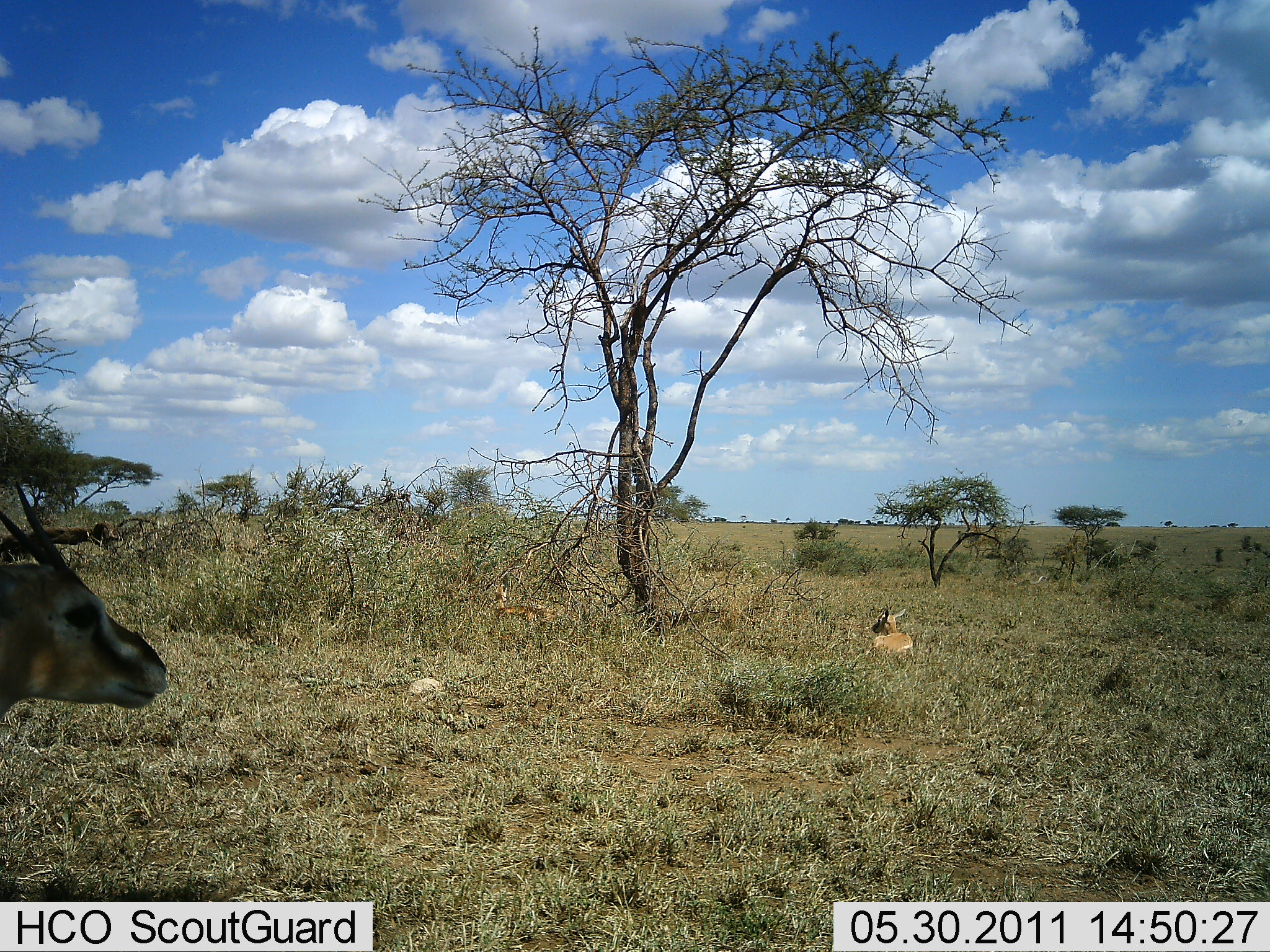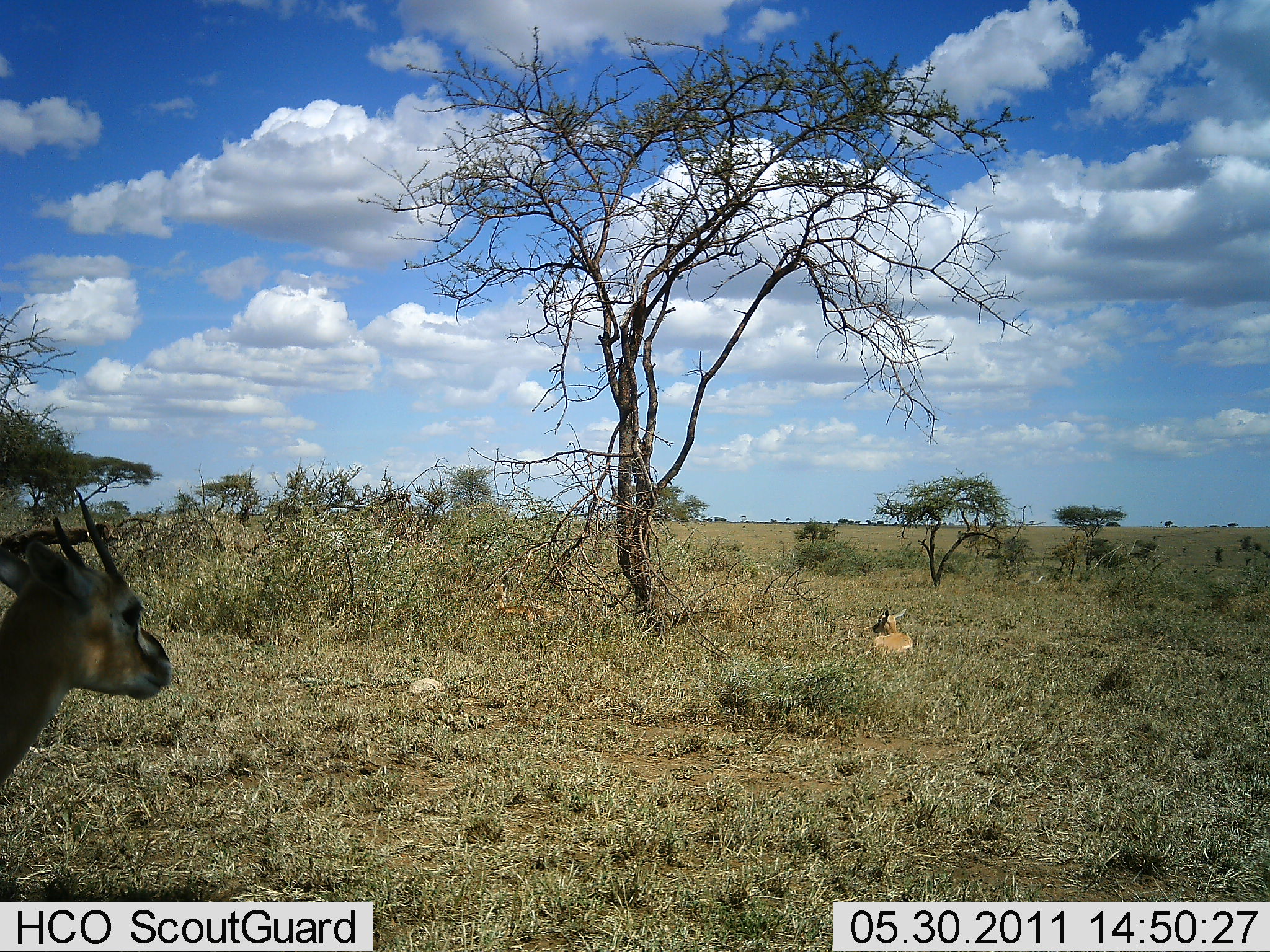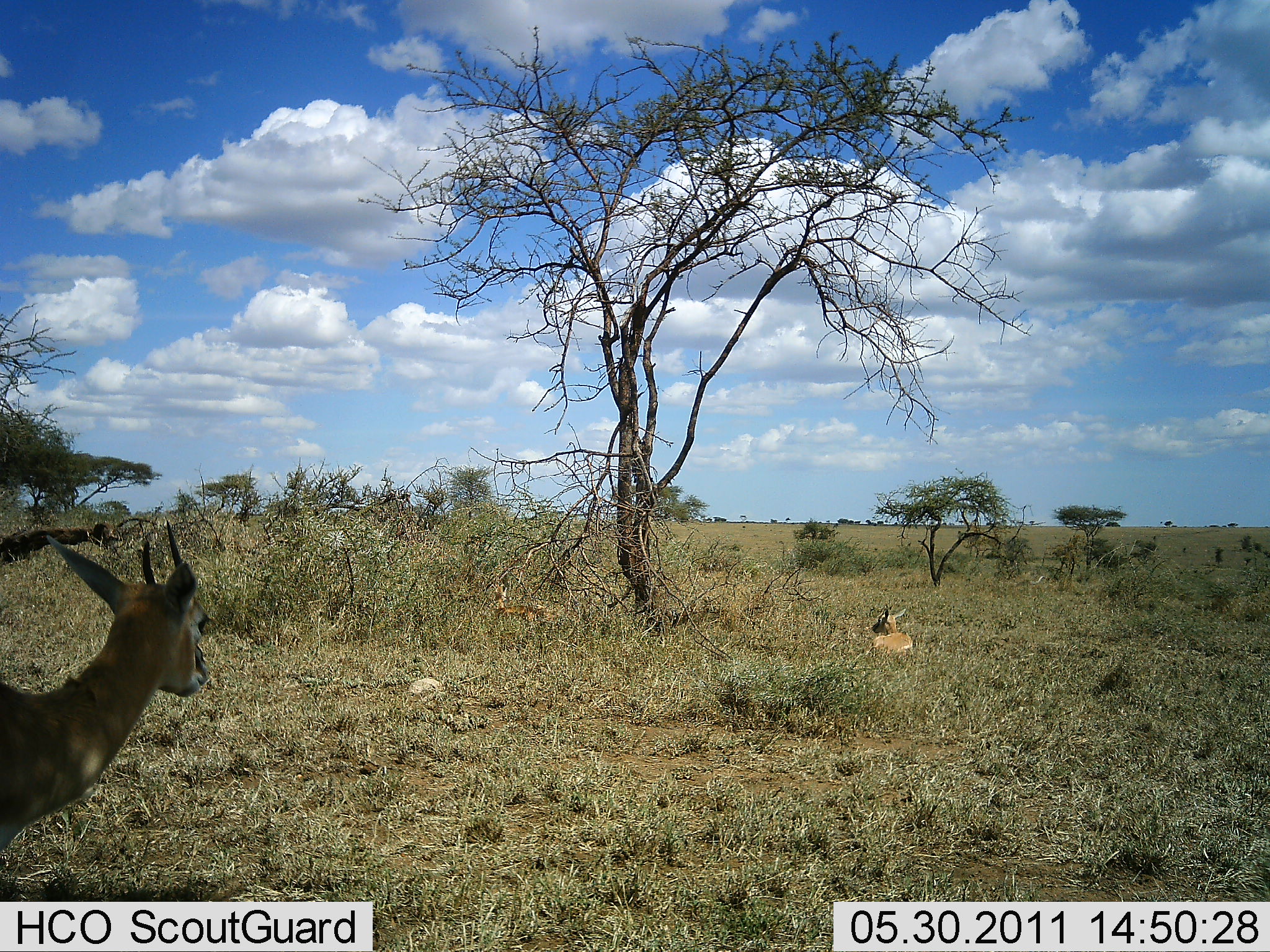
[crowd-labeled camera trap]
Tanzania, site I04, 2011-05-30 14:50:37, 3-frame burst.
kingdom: Animalia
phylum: Chordata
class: Mammalia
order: Artiodactyla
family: Bovidae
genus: Eudorcas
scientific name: Eudorcas thomsonii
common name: thomson's gazelle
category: gazellethomsons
Gazellethomsons (thomson's gazelle) (Eudorcas thomsonii), count 2. Behavior (volunteer vote fractions): standing 71%, resting 100%, moving 29%, interacting 0%. Young present (vote fraction): 14%. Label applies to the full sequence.